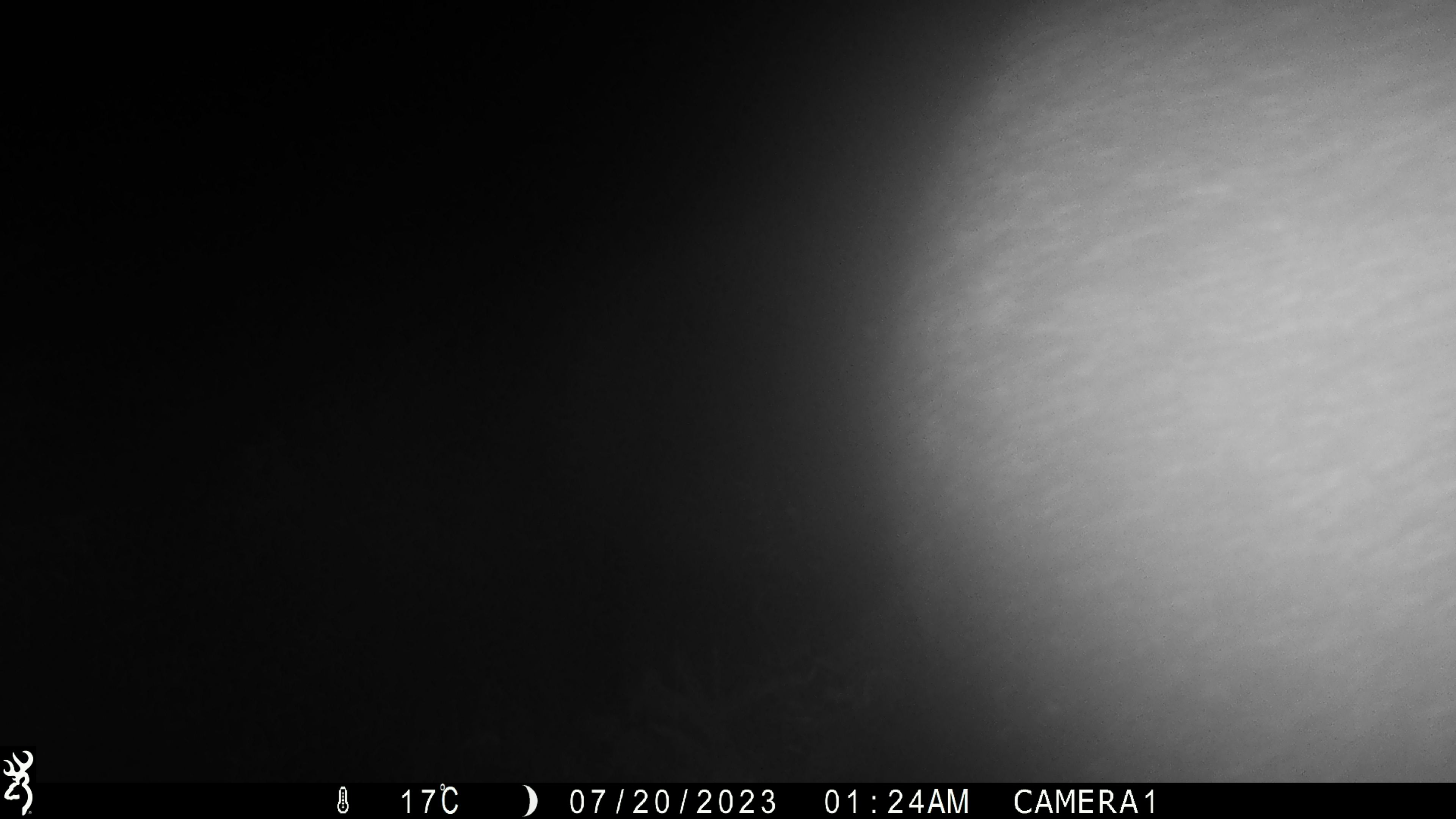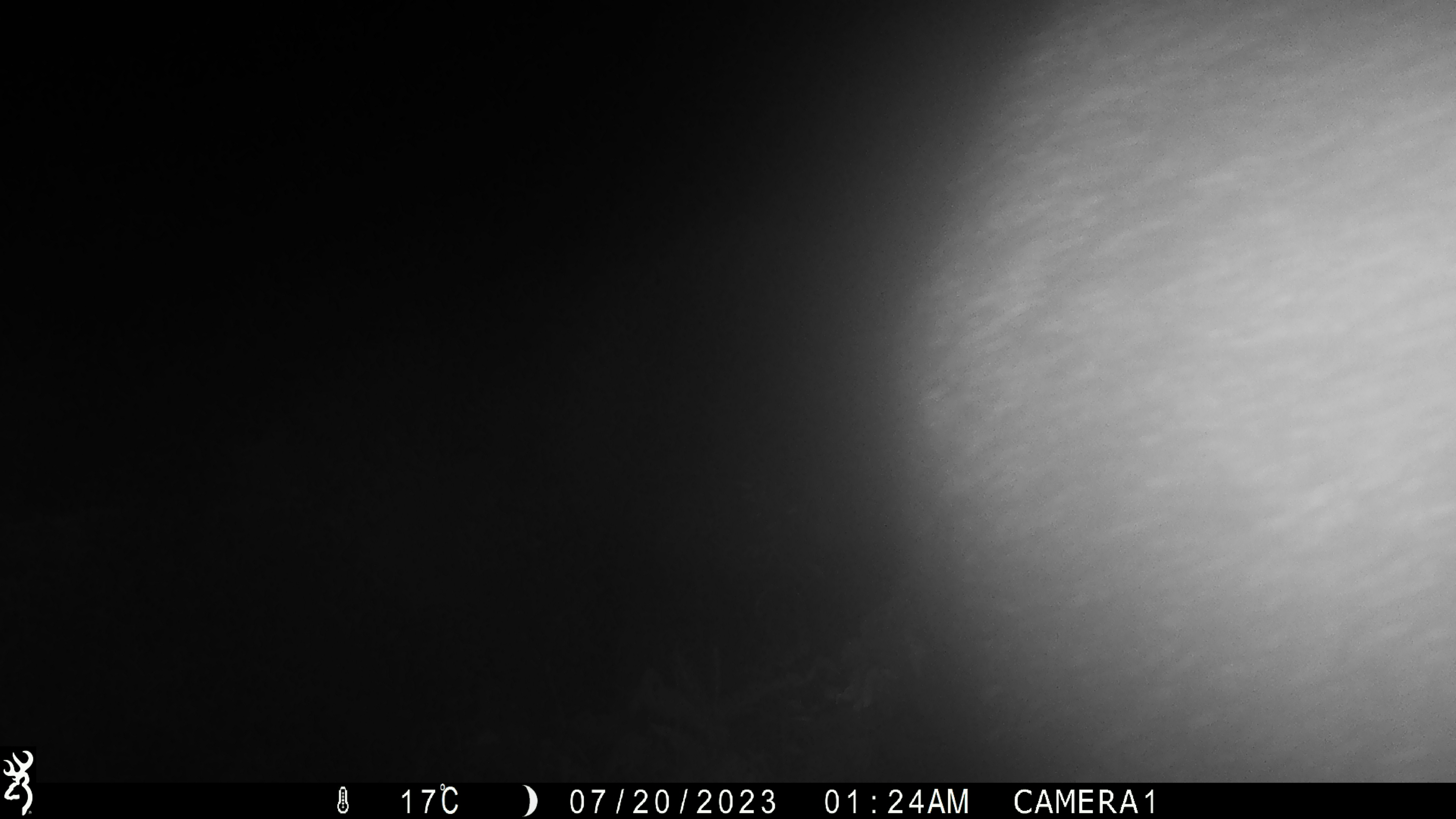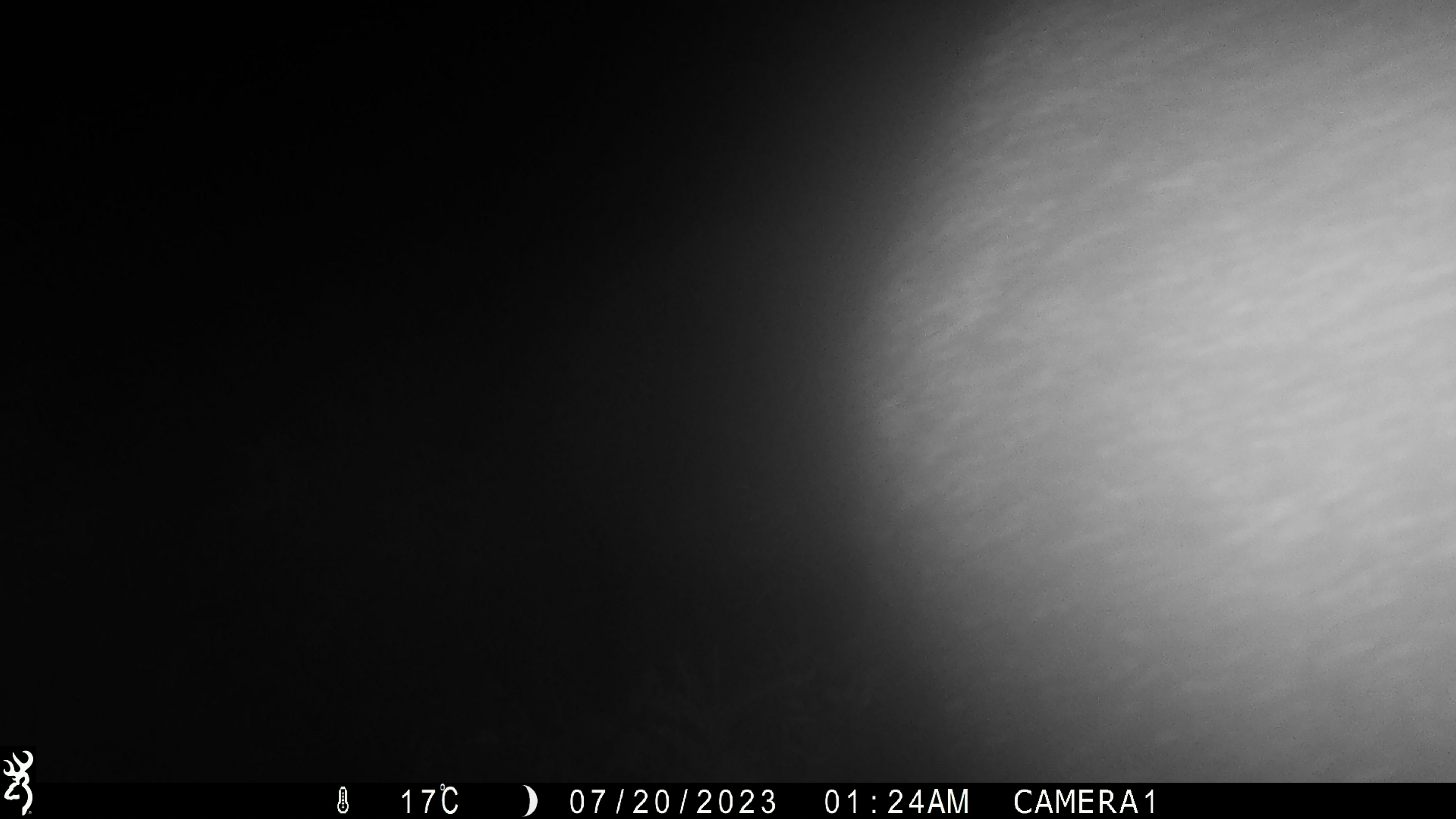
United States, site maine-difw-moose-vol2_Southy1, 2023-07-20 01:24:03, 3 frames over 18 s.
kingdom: Animalia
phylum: Chordata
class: Mammalia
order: Artiodactyla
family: Cervidae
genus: Alces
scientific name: Alces alces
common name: moose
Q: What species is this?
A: Moose (Alces alces).